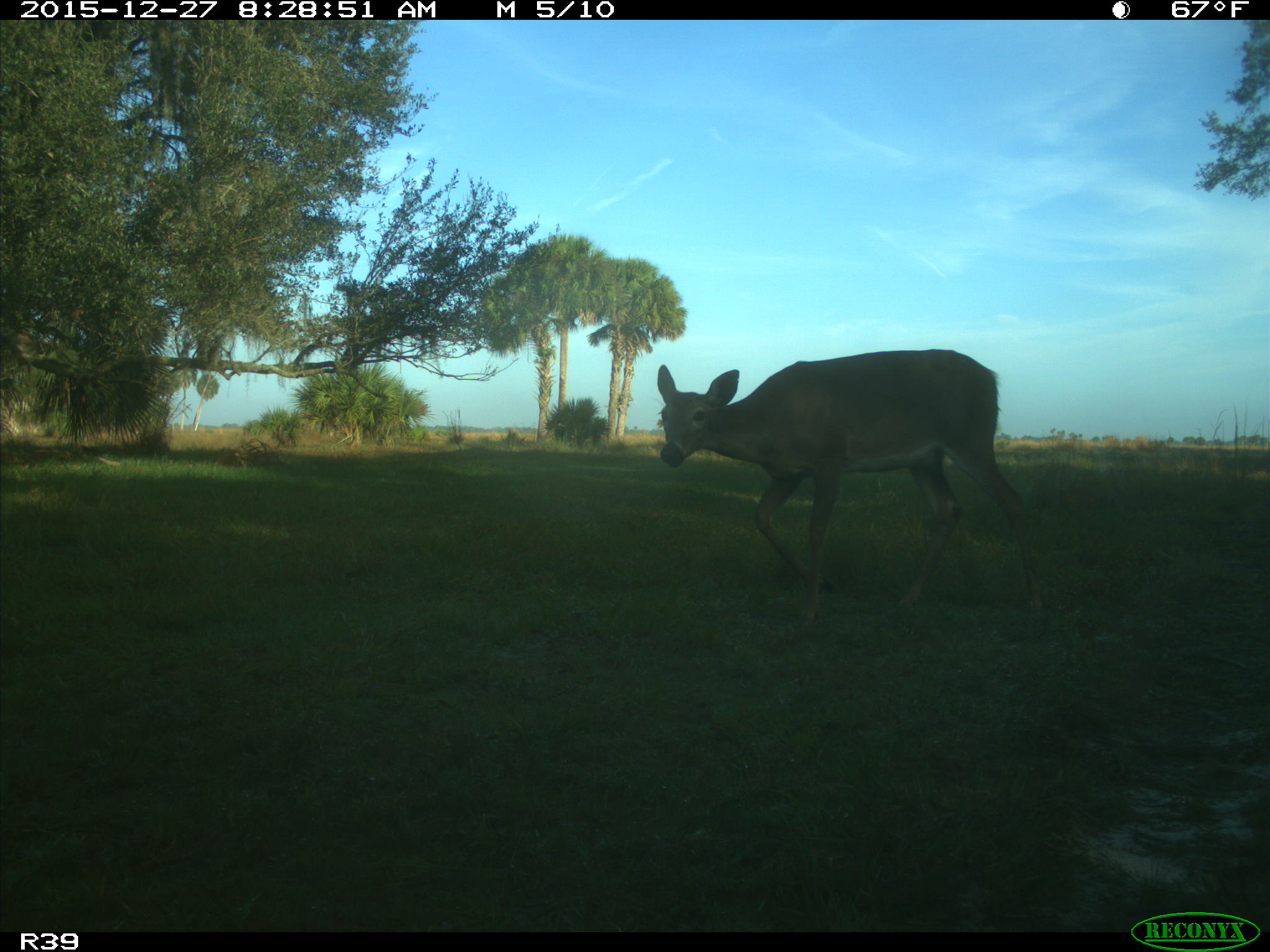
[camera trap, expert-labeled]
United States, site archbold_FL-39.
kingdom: Animalia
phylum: Chordata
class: Mammalia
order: Artiodactyla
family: Cervidae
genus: Odocoileus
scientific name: Odocoileus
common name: deer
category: unidentified deer